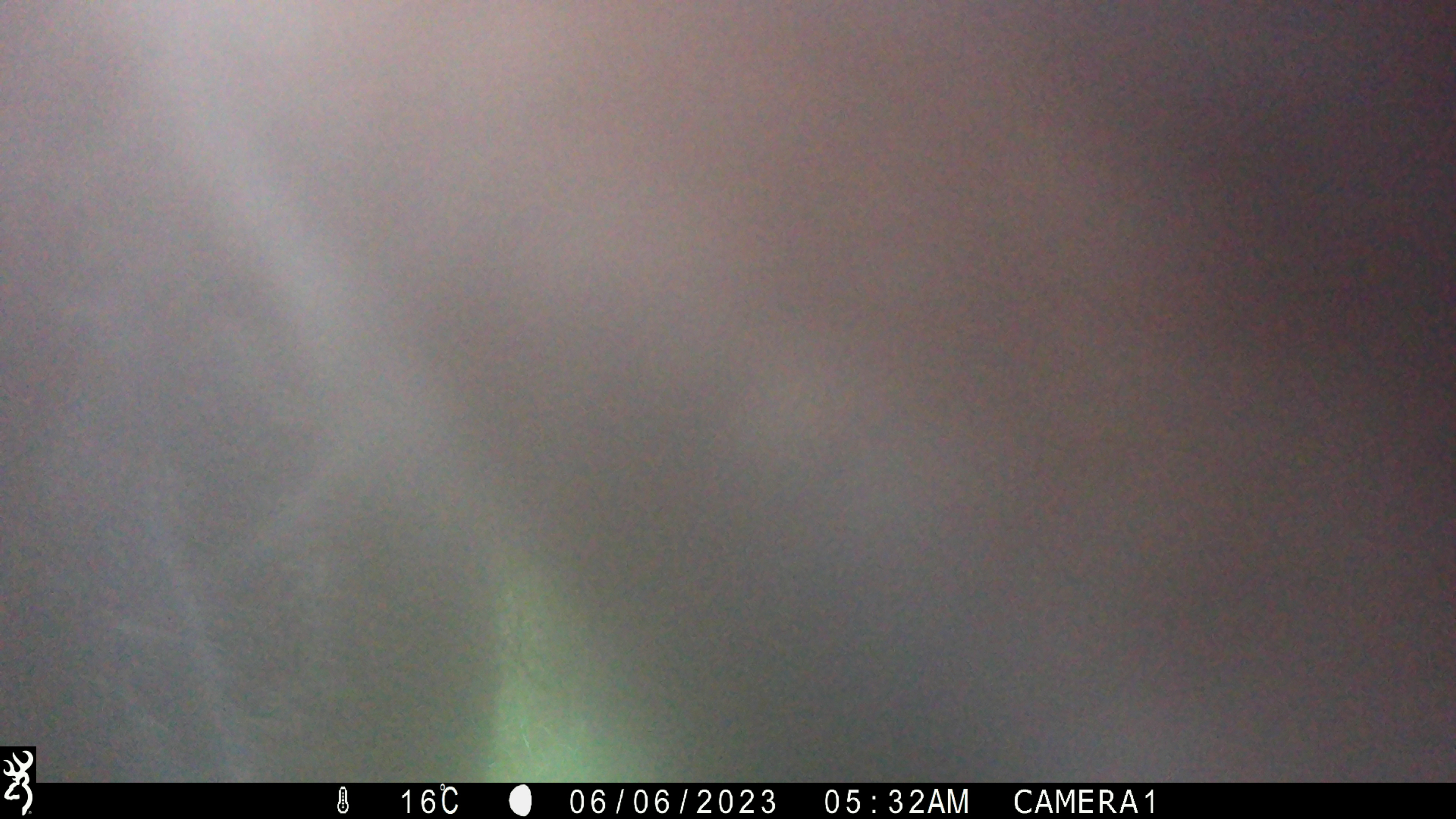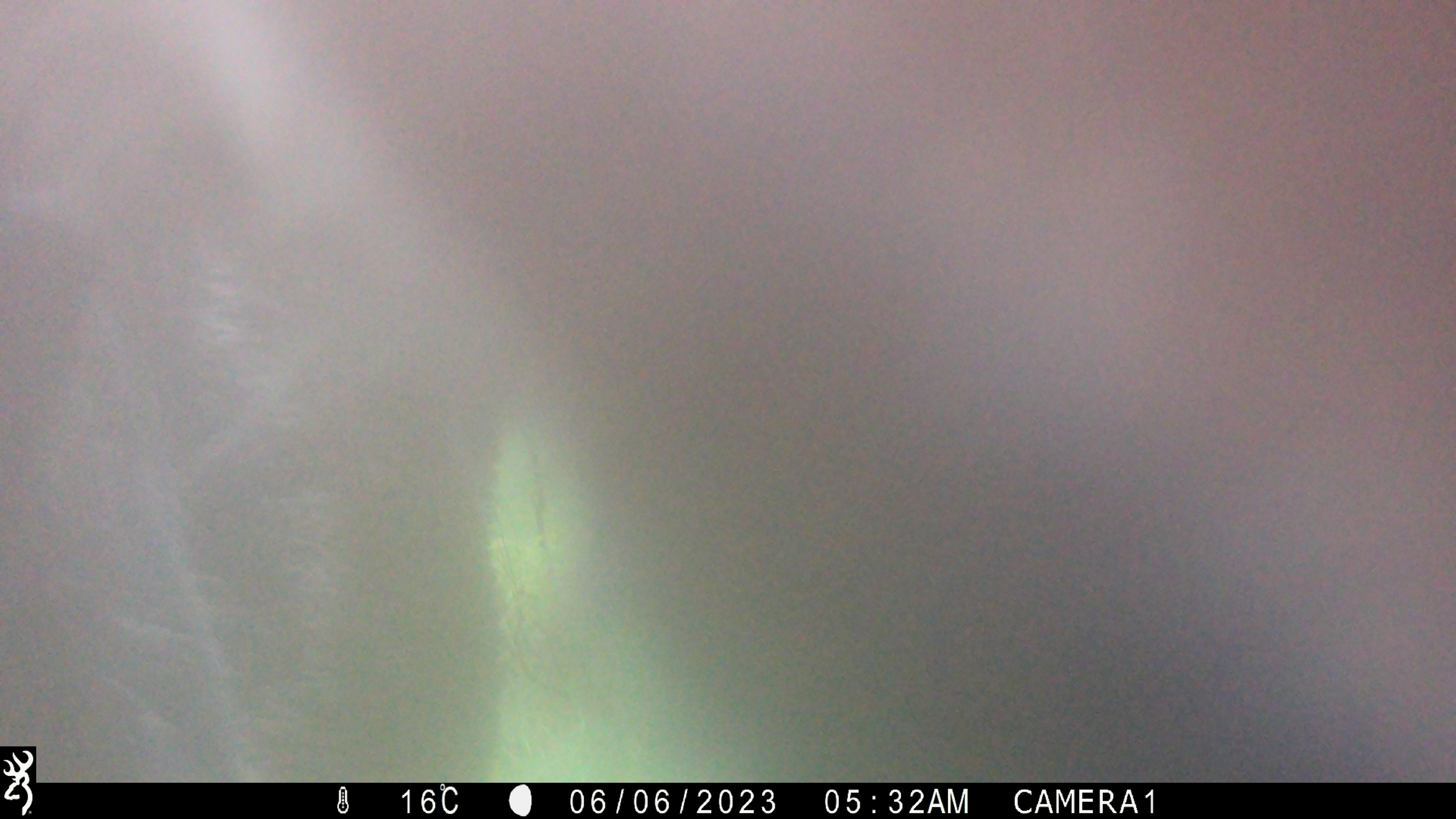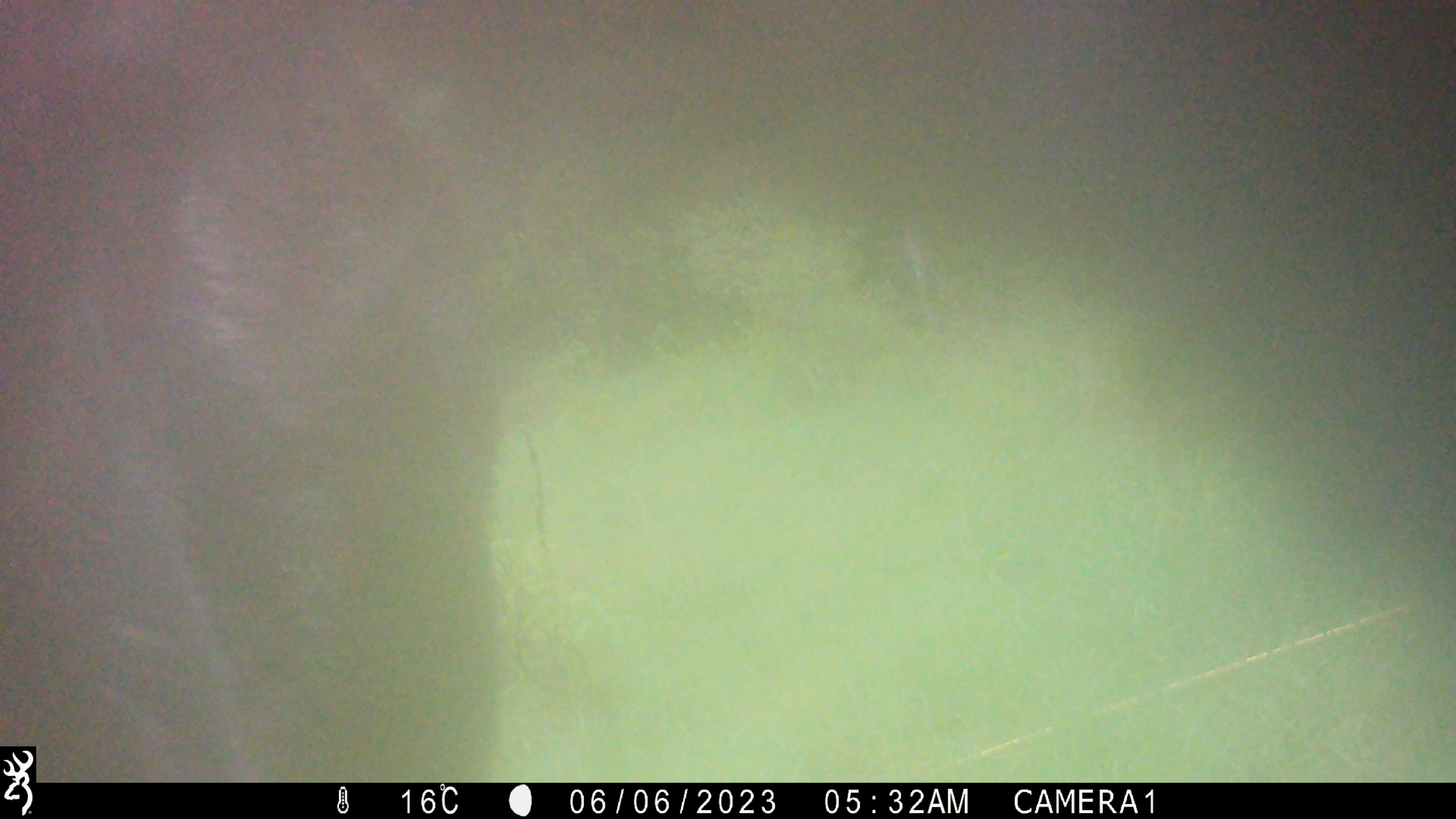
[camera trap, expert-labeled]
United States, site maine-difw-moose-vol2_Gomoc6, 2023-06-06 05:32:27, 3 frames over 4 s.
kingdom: Animalia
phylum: Chordata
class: Mammalia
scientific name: Mammalia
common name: mammal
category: mammal sp.